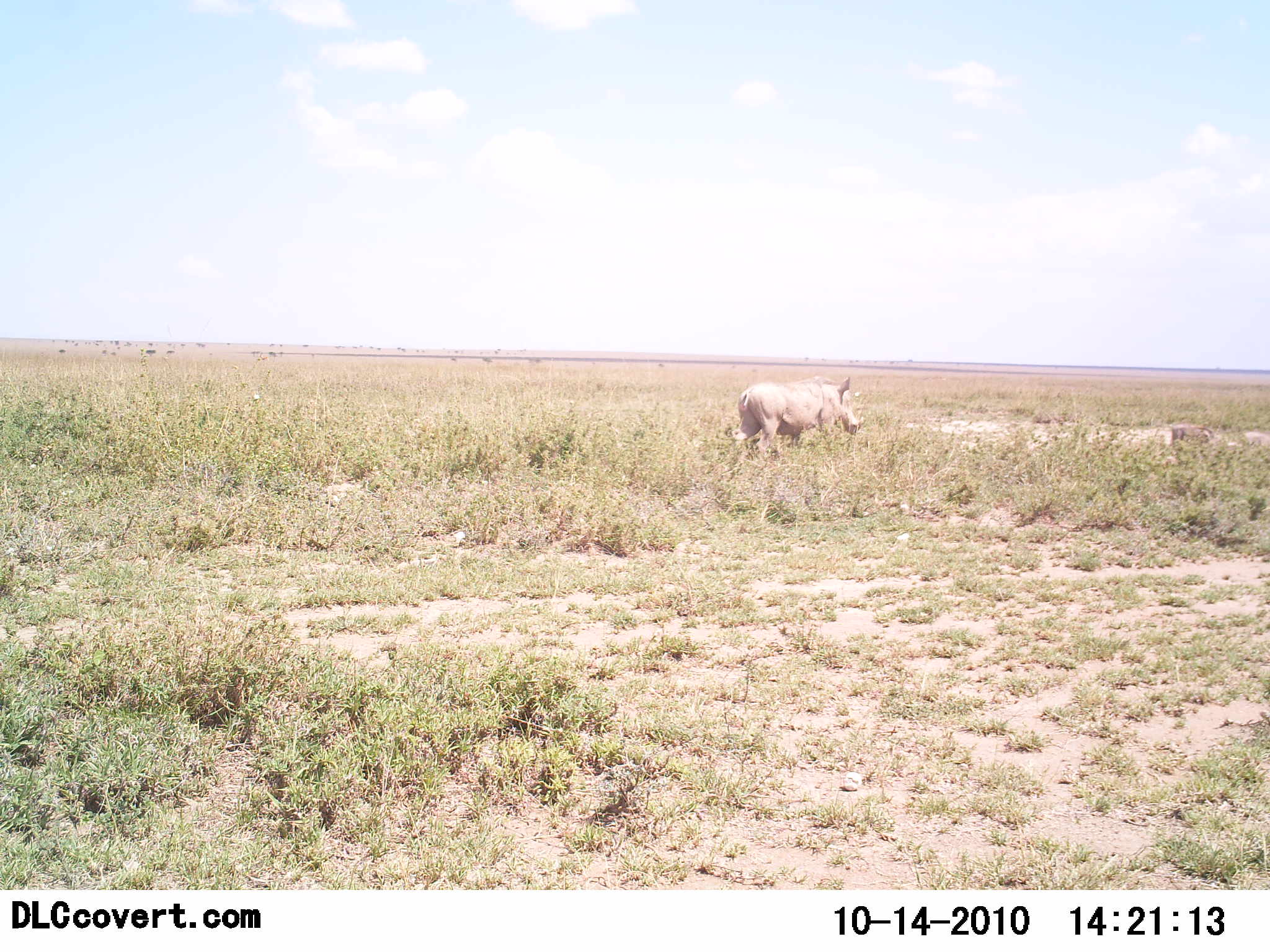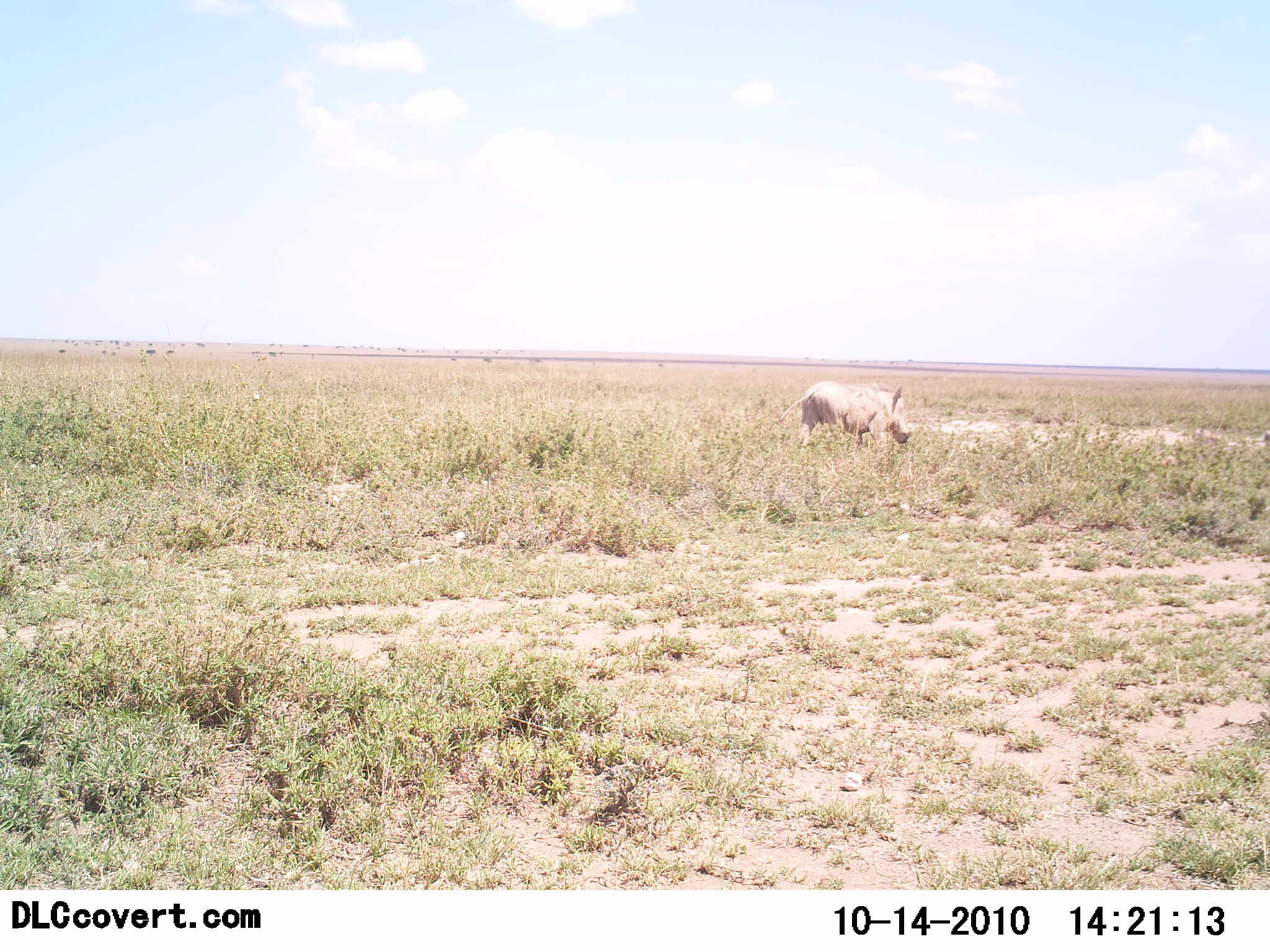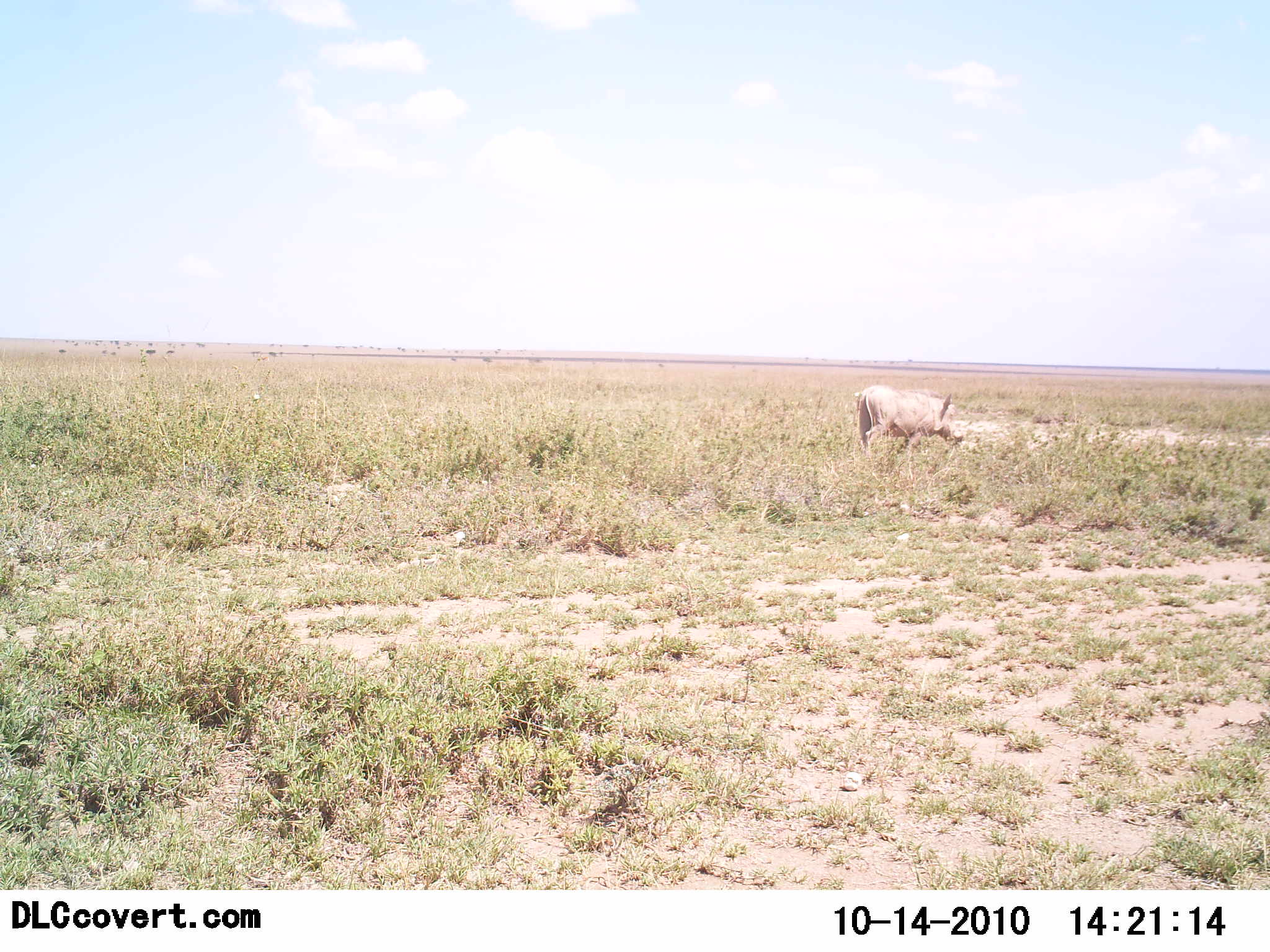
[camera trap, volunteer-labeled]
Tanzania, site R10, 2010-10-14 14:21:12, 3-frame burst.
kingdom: Animalia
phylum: Chordata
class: Mammalia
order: Artiodactyla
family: Suidae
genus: Phacochoerus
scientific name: Phacochoerus africanus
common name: warthog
Warthog (Phacochoerus africanus), count 3. Behavior (volunteer vote fractions): standing 8%, resting 0%, moving 100%, interacting 0%. Young present (vote fraction): 58%. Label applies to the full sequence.